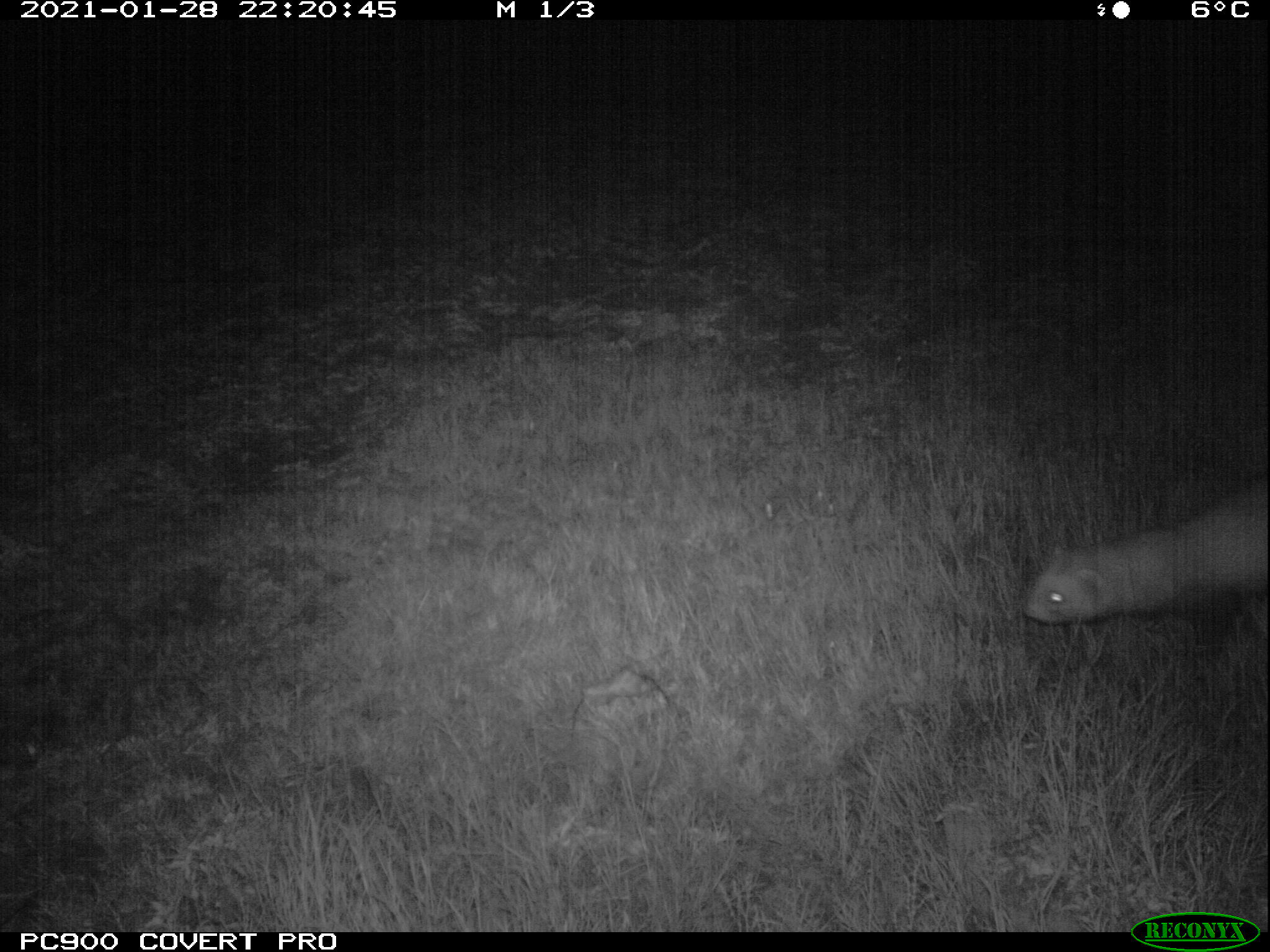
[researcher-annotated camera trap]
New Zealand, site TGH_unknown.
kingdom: Animalia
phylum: Chordata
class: Mammalia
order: Carnivora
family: Mustelidae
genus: Mustela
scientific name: Mustela furo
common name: ferret